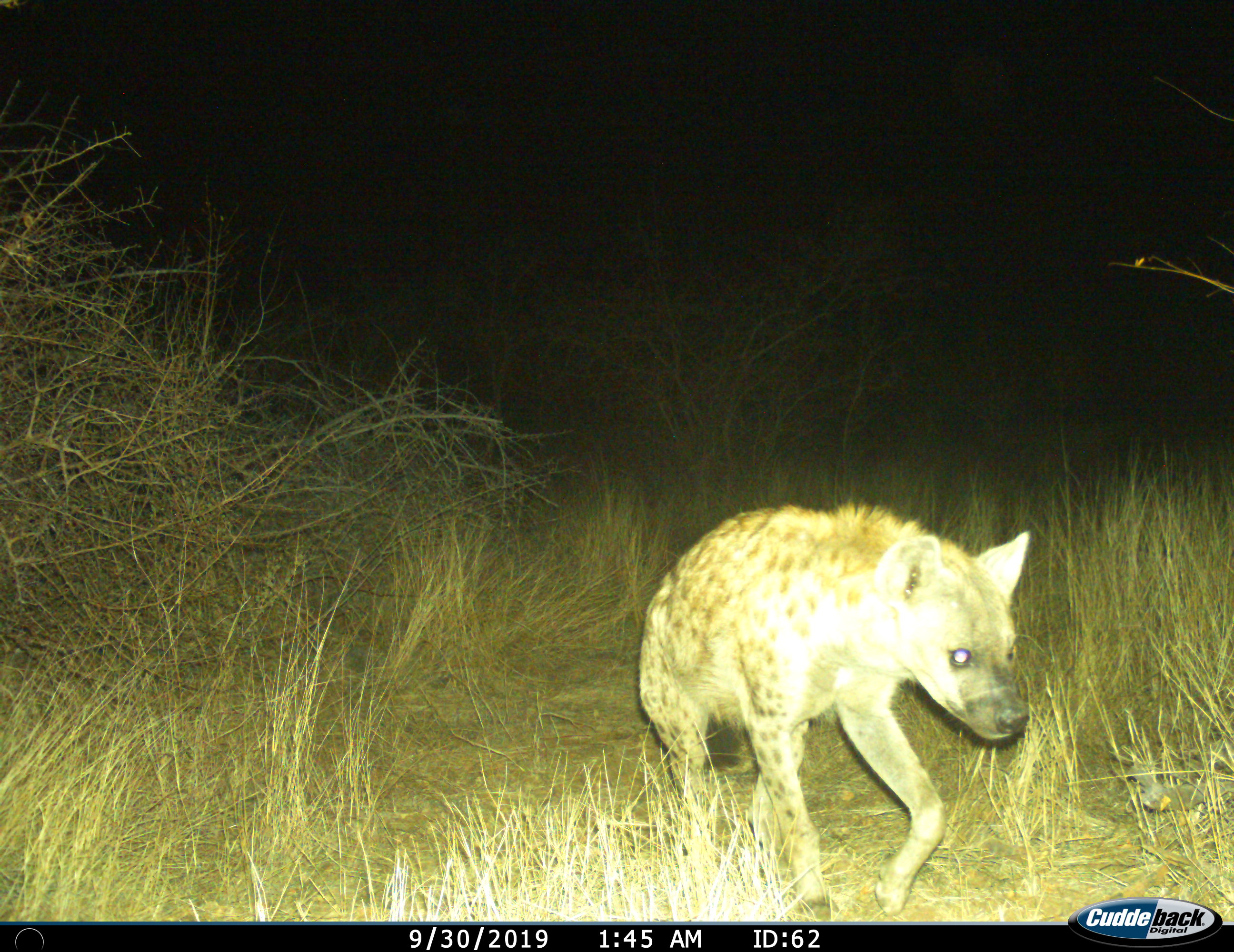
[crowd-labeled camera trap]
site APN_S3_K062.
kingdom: Animalia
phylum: Chordata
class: Mammalia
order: Carnivora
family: Hyaenidae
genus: Crocuta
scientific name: Crocuta crocuta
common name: spotted hyena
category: hyenaspotted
Hyenaspotted (spotted hyena) (Crocuta crocuta), count 1. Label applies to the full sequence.